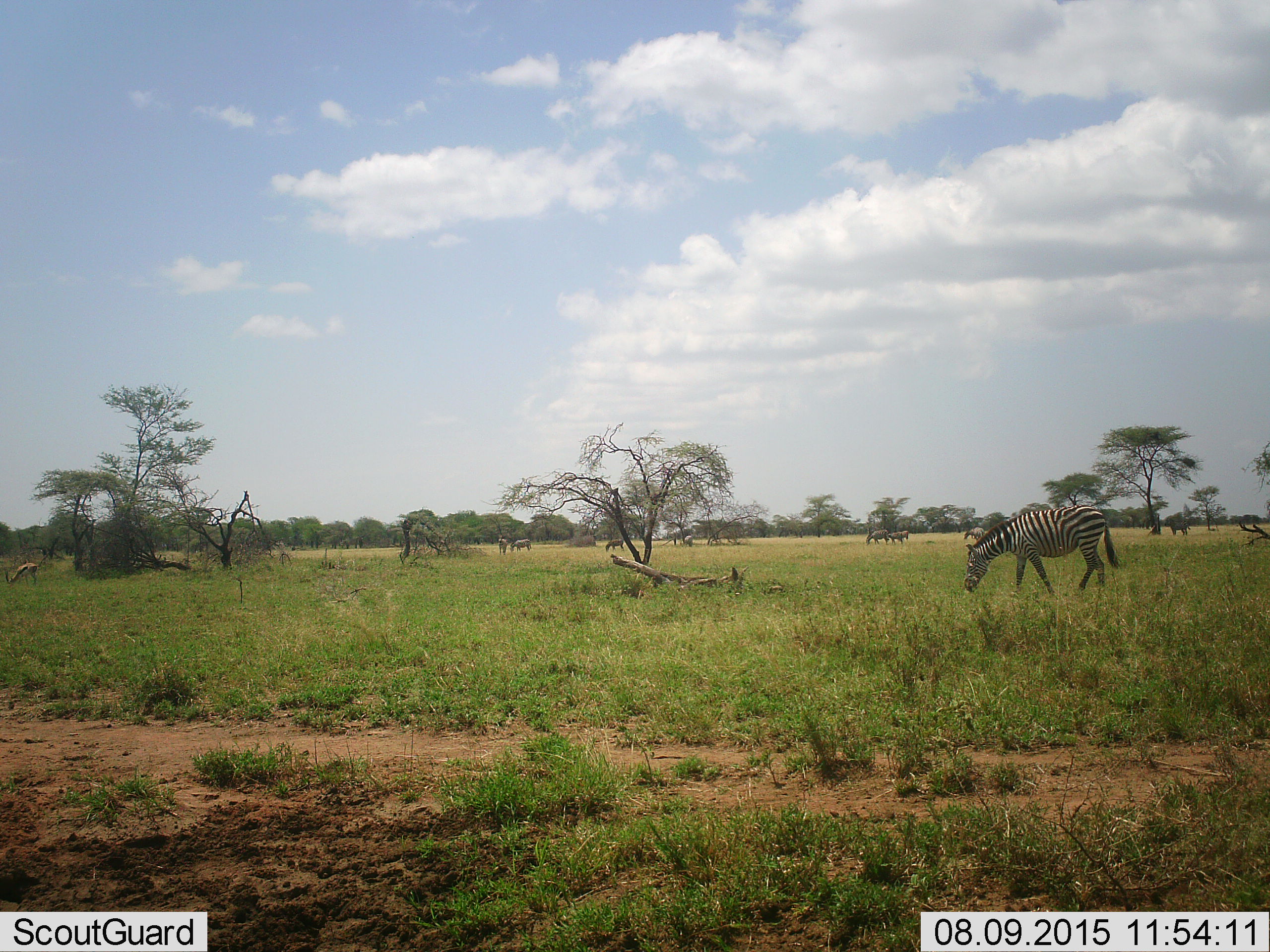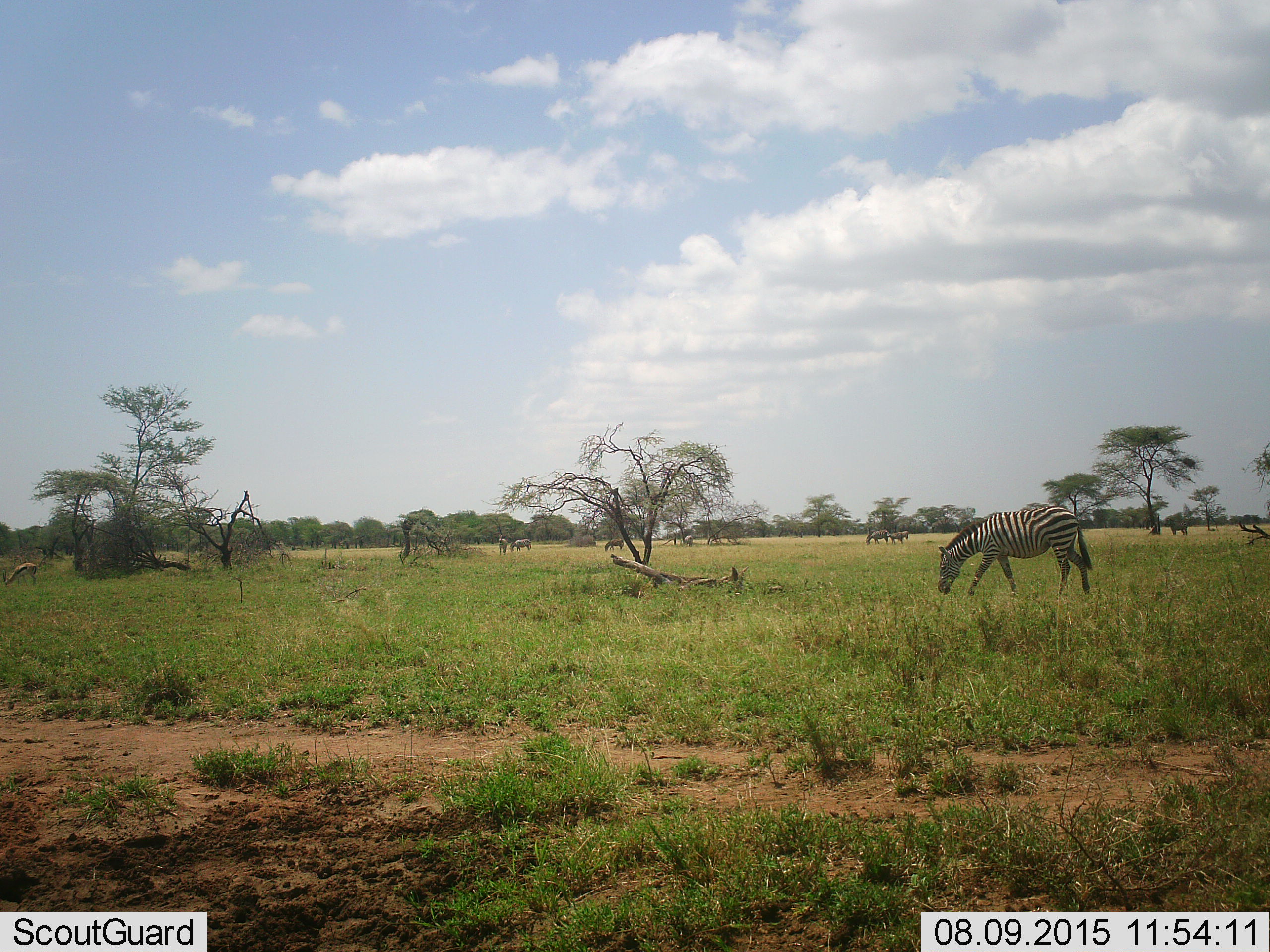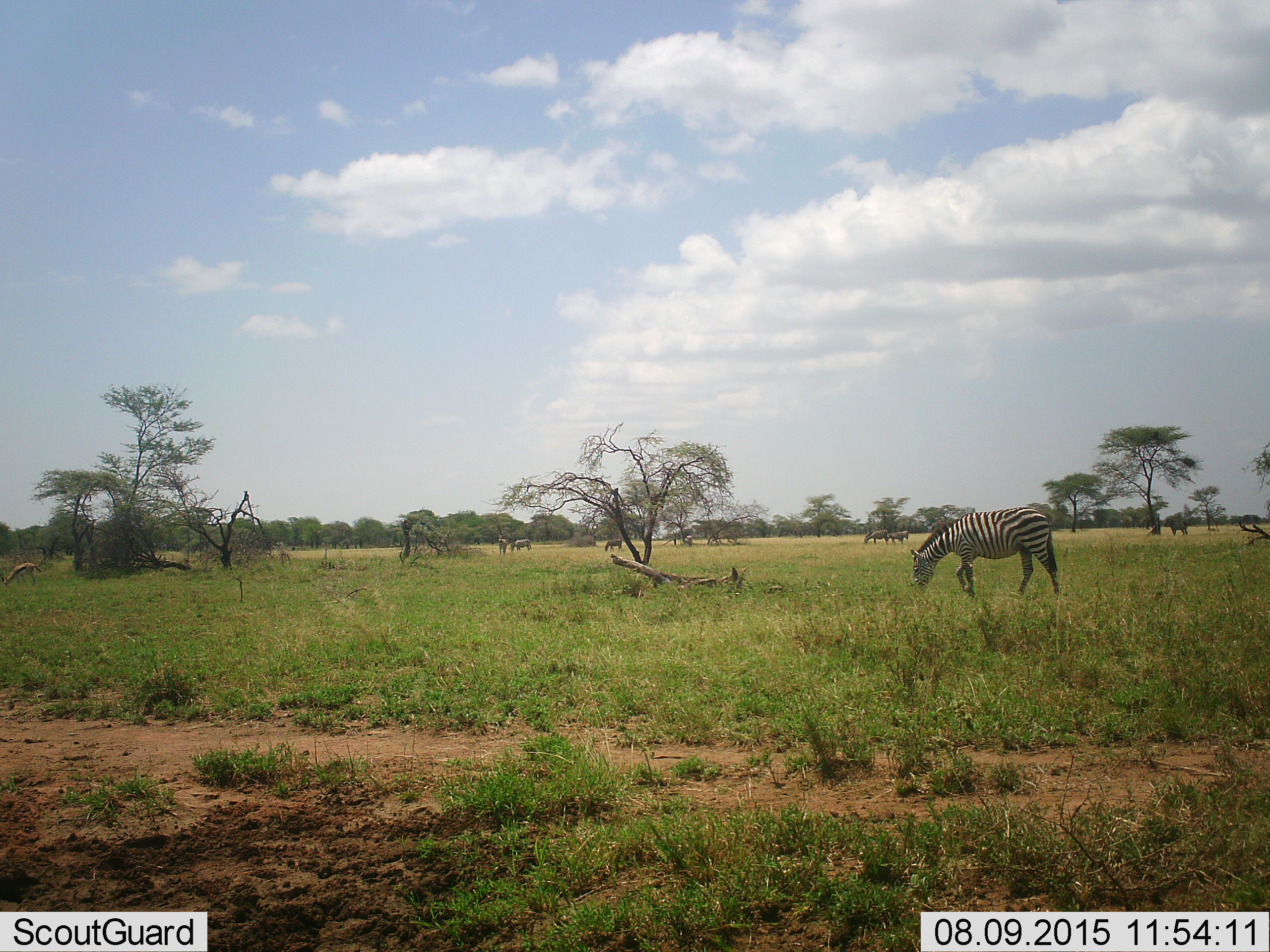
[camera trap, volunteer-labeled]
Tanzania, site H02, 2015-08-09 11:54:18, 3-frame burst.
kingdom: Animalia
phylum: Chordata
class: Mammalia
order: Artiodactyla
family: Bovidae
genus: Eudorcas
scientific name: Eudorcas thomsonii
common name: thomson's gazelle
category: gazellethomsons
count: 1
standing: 20%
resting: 0%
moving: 20%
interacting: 0%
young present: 0%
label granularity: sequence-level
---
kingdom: Animalia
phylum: Chordata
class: Mammalia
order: Perissodactyla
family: Equidae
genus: Equus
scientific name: Equus quagga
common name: plains zebra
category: zebra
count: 9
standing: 30%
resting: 10%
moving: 40%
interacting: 10%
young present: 0%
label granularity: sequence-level